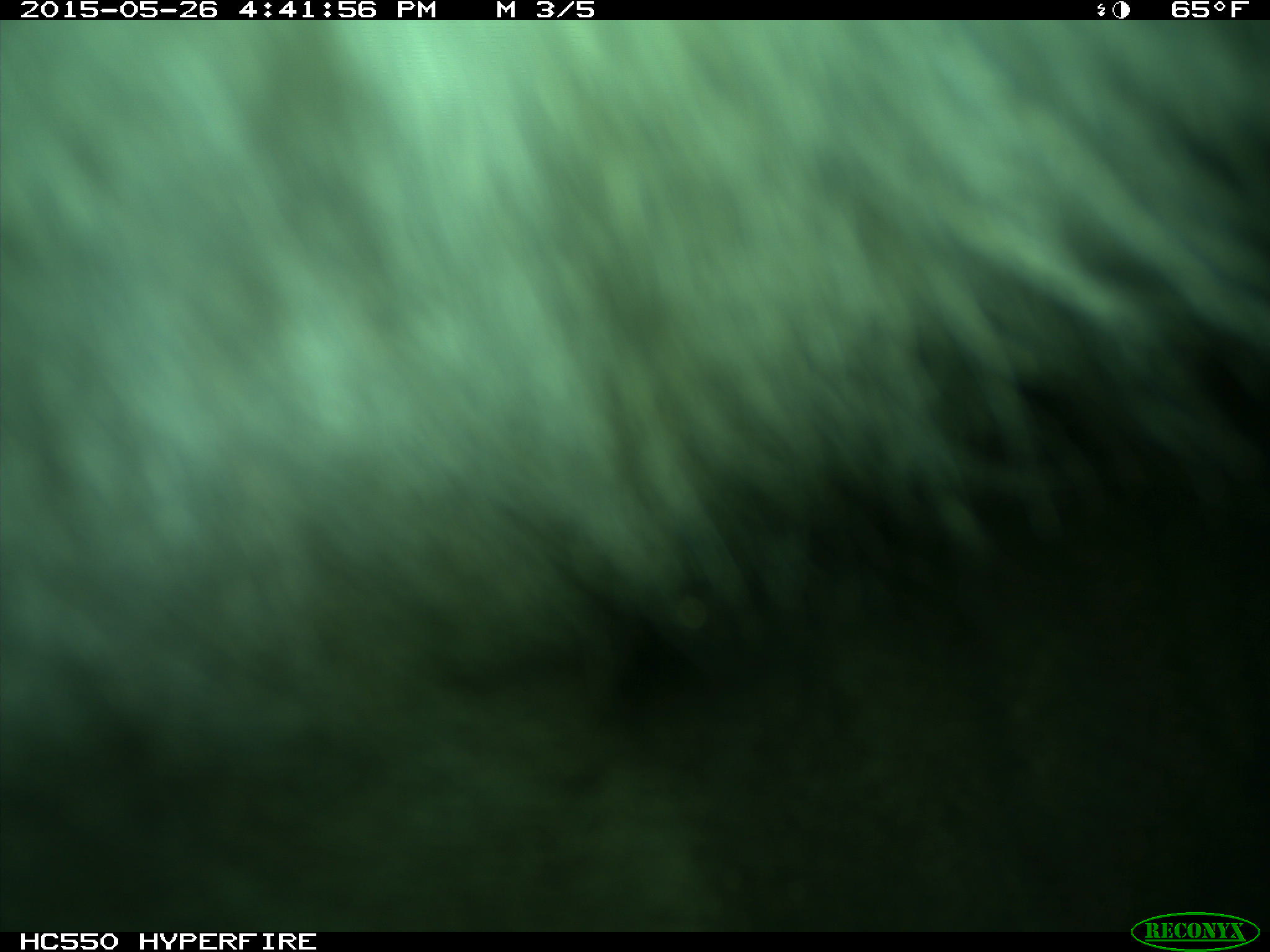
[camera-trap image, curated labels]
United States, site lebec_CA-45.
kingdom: Animalia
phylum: Chordata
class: Mammalia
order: Artiodactyla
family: Bovidae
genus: Bos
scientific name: Bos taurus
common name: domestic cow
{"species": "Bos taurus (domestic cow)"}